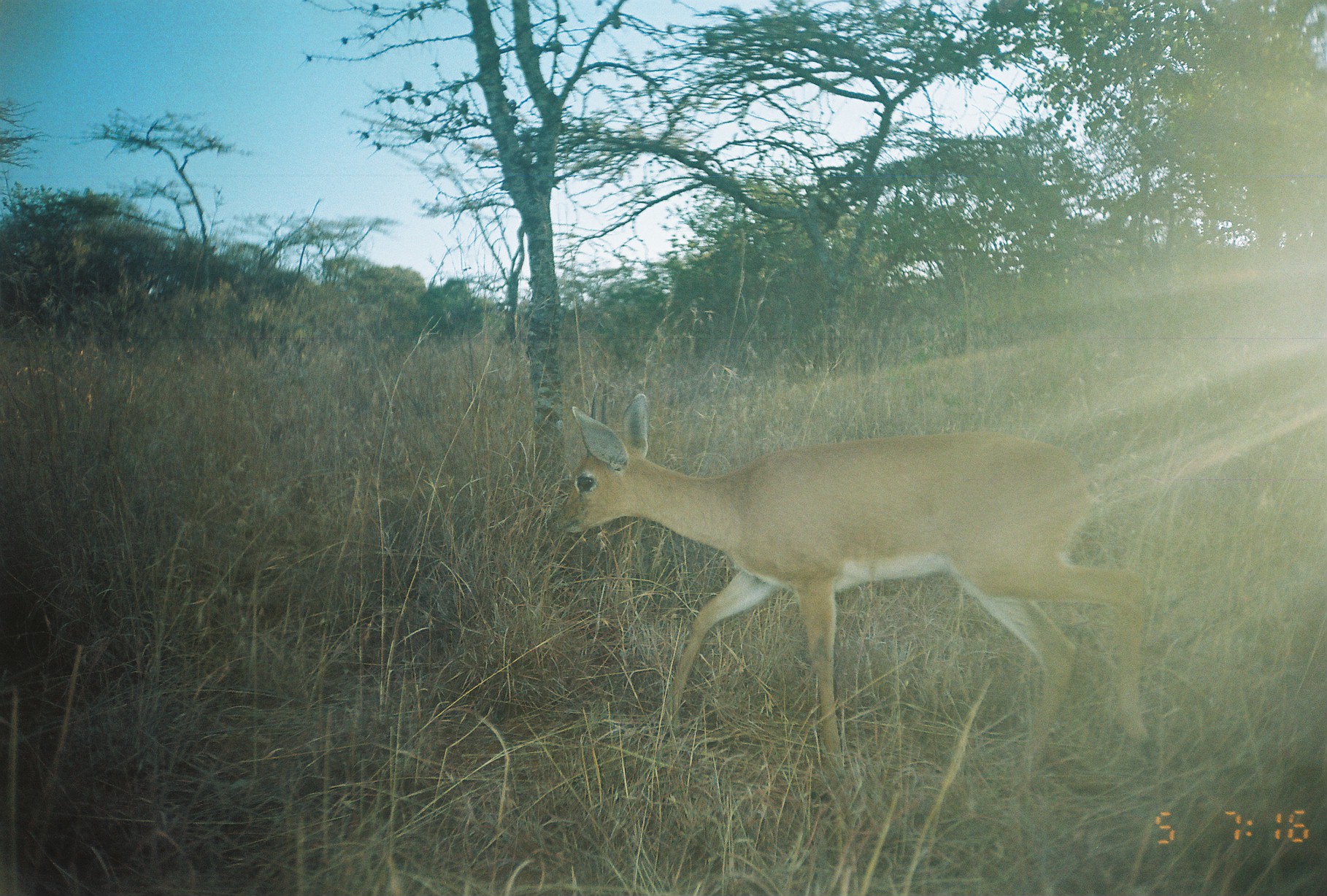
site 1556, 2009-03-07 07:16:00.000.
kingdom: Animalia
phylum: Chordata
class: Mammalia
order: Artiodactyla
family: Bovidae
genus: Raphicerus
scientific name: Raphicerus campestris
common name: steenbok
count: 1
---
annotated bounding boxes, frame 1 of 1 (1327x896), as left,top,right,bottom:
raphicerus campestris: 557,394,1160,781